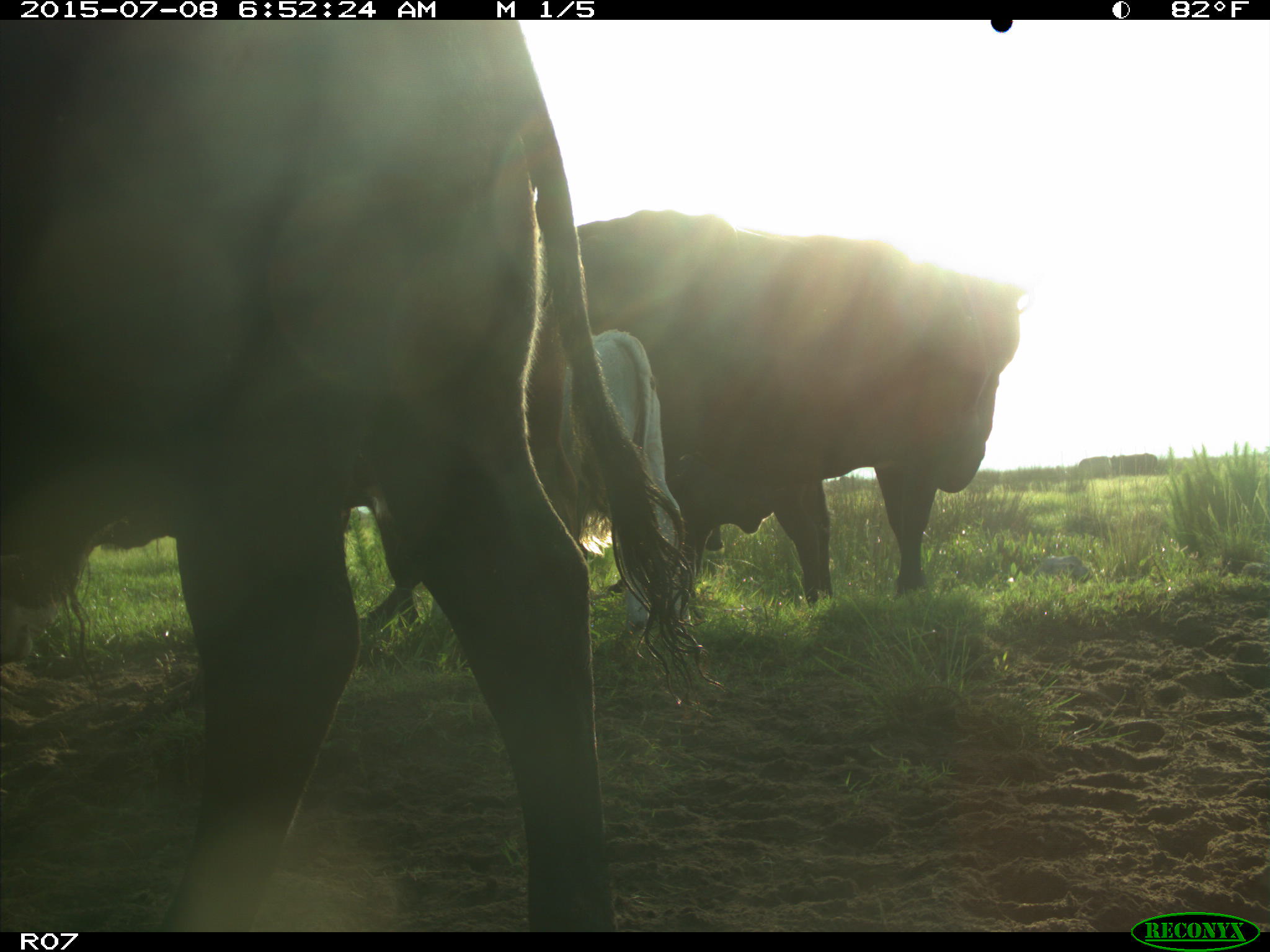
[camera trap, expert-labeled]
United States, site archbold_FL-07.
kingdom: Animalia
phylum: Chordata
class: Mammalia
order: Artiodactyla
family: Bovidae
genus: Bos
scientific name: Bos taurus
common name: domestic cow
Bos taurus (domestic cow).